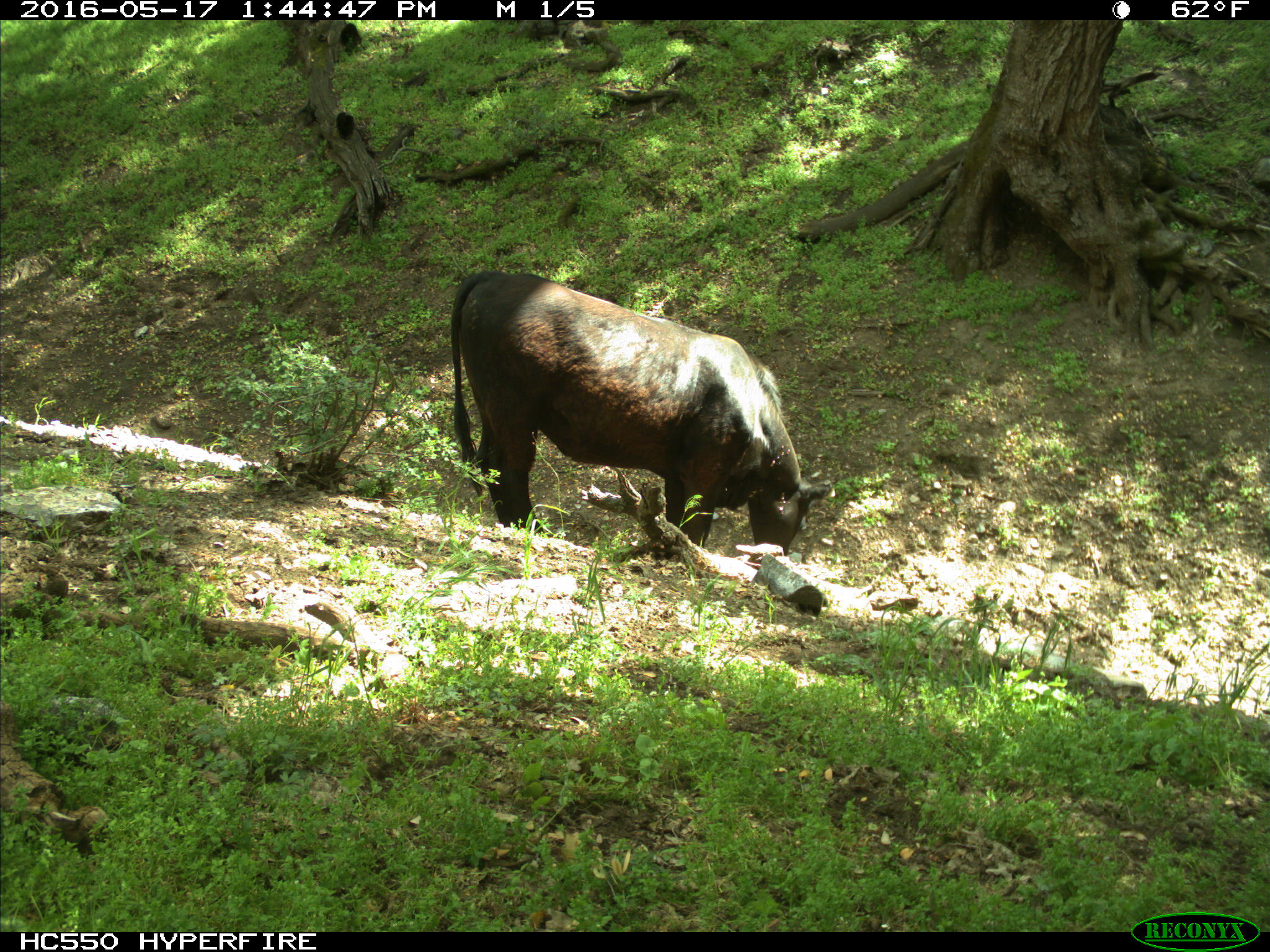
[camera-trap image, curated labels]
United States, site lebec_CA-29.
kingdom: Animalia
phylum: Chordata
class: Mammalia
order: Artiodactyla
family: Bovidae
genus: Bos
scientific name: Bos taurus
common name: domestic cow